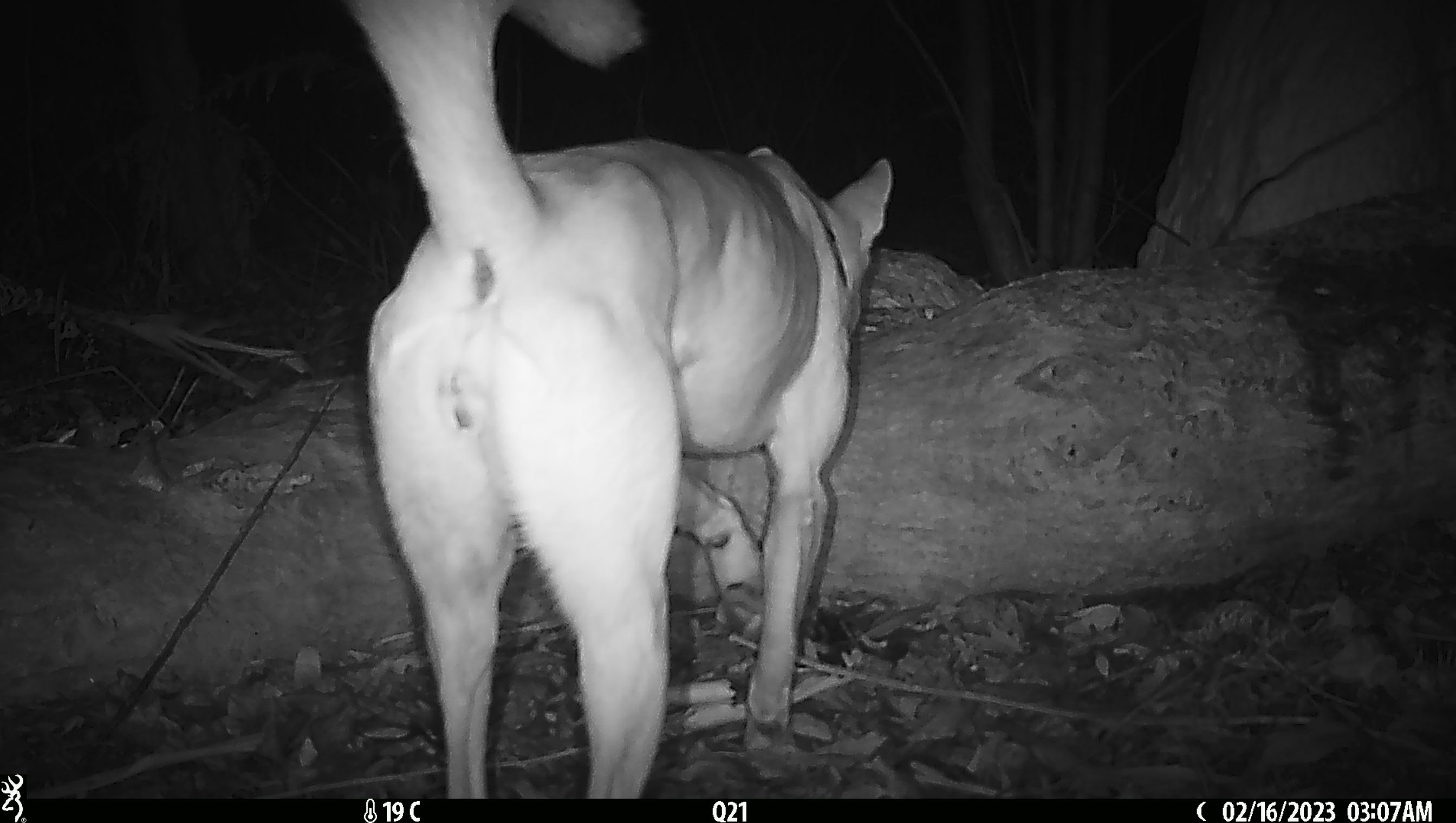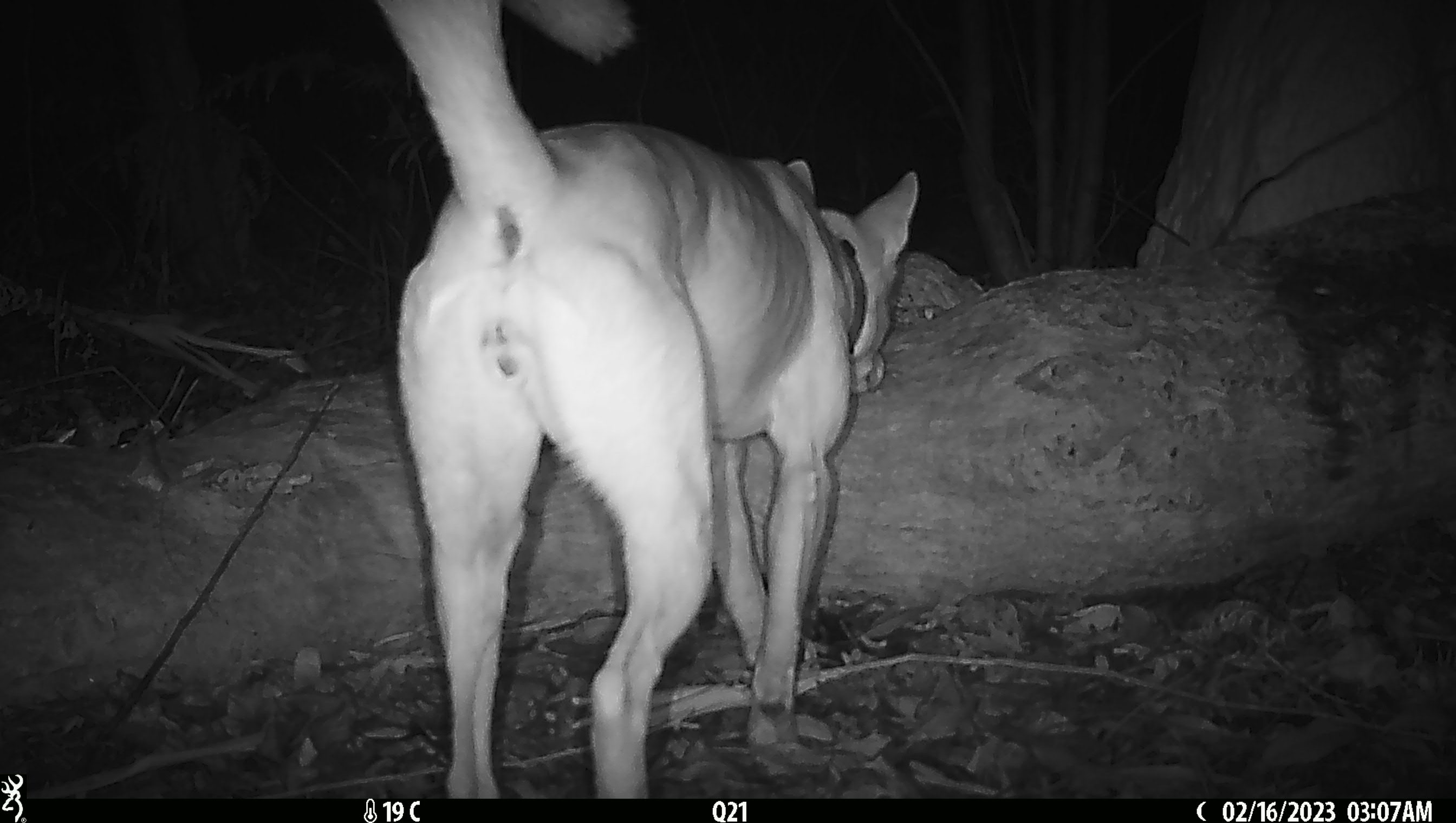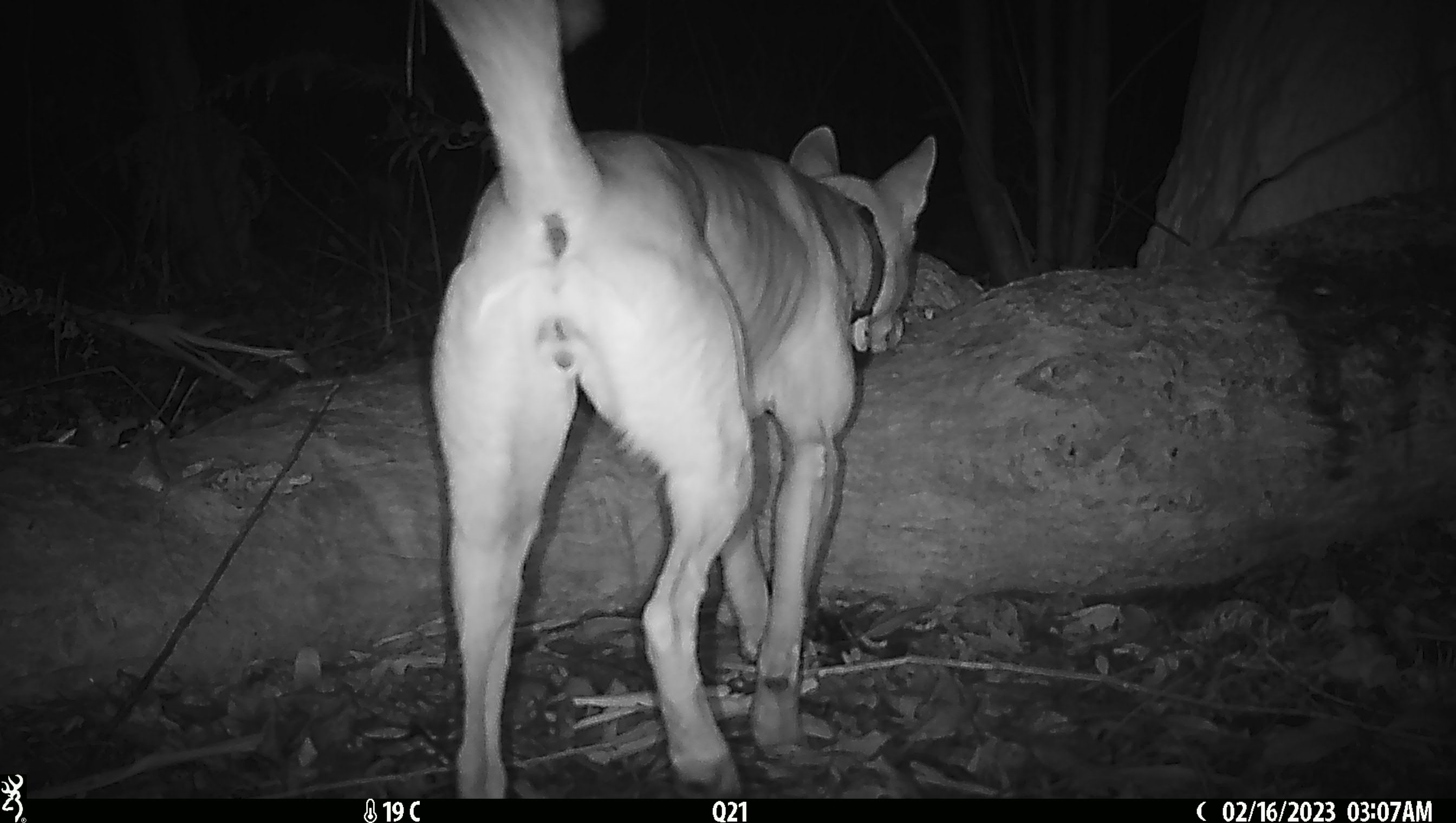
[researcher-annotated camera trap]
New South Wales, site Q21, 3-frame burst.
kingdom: Animalia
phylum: Chordata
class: Mammalia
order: Carnivora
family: Canidae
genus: Canis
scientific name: Canis familiaris dingo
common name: dingo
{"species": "dingo (Canis familiaris dingo)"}